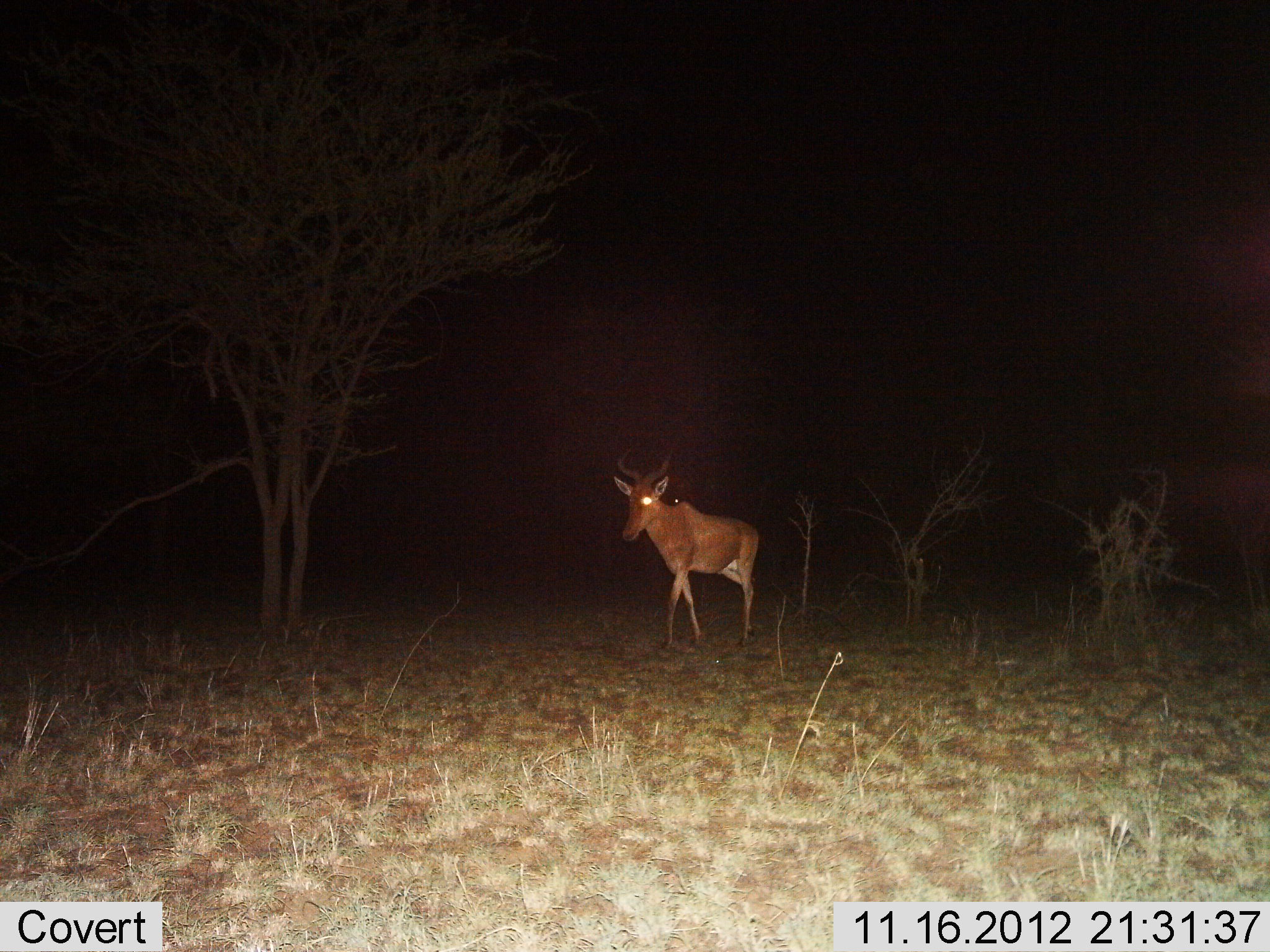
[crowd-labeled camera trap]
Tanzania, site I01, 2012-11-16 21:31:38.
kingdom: Animalia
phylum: Chordata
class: Mammalia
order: Artiodactyla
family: Bovidae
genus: Alcelaphus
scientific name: Alcelaphus buselaphus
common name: hartebeest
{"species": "hartebeest (Alcelaphus buselaphus)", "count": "1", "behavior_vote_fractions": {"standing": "30%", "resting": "0%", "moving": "70%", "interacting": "0%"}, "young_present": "0%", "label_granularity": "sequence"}